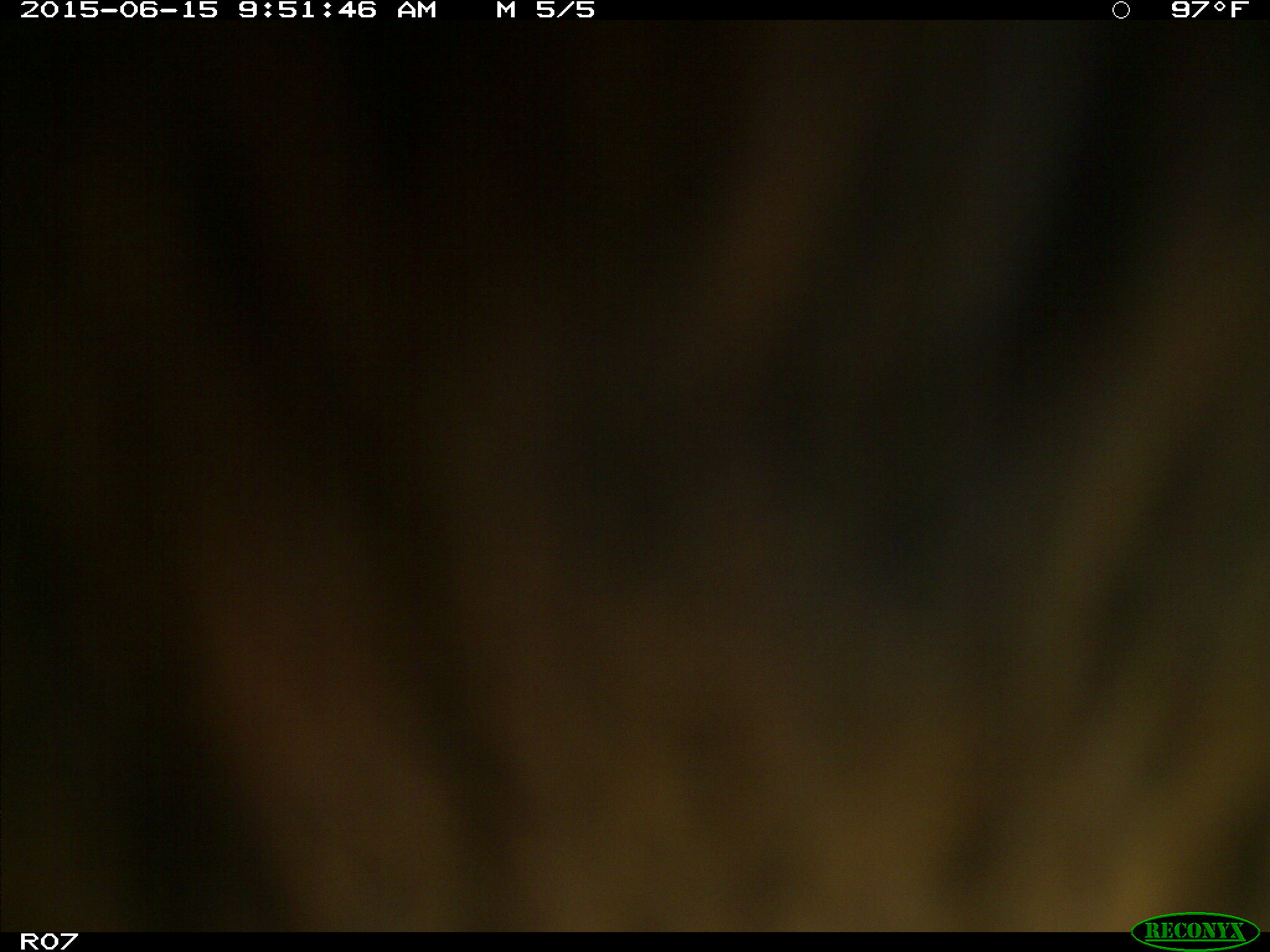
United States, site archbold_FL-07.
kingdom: Animalia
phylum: Chordata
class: Mammalia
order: Artiodactyla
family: Bovidae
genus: Bos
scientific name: Bos taurus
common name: domestic cow